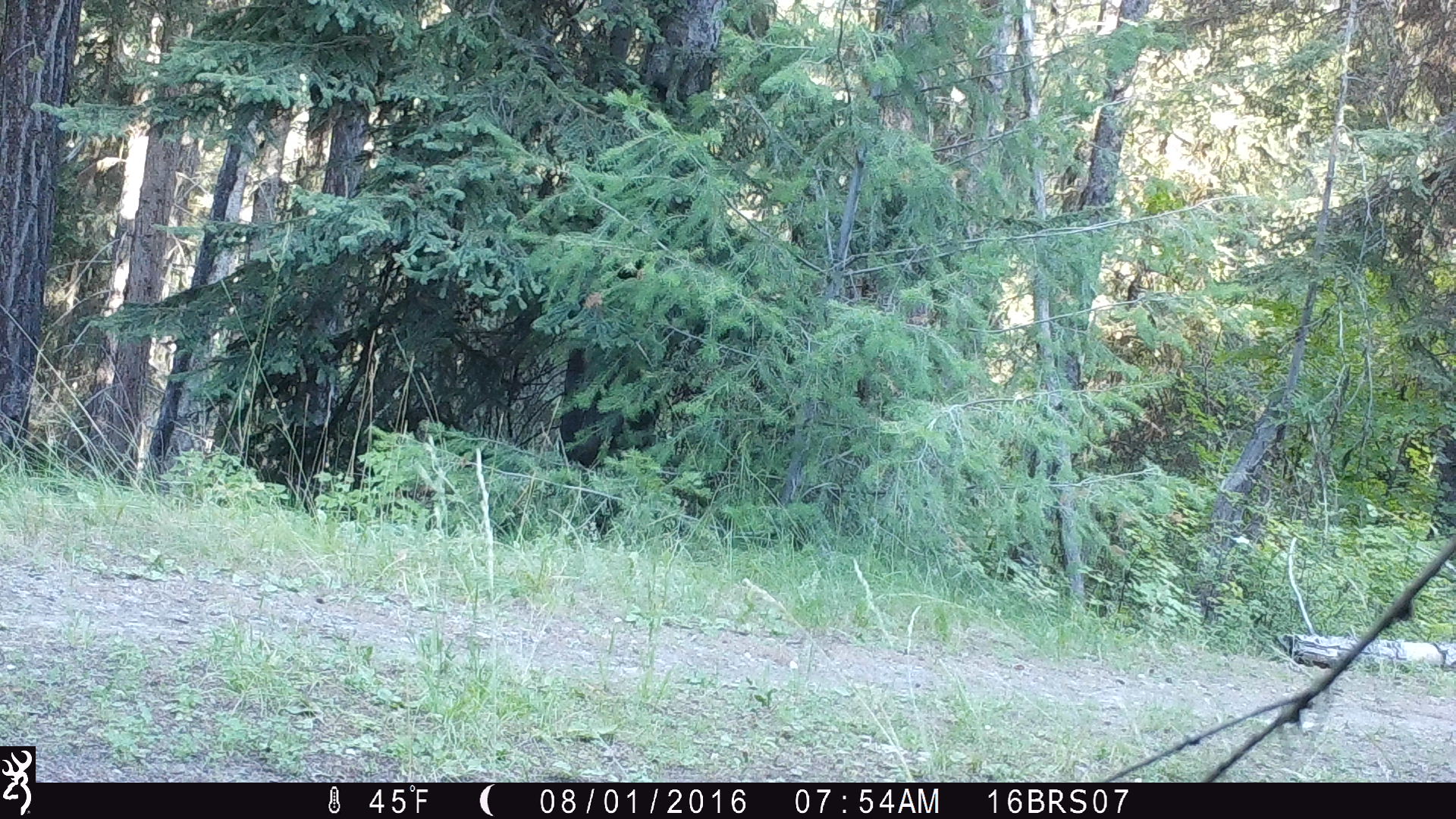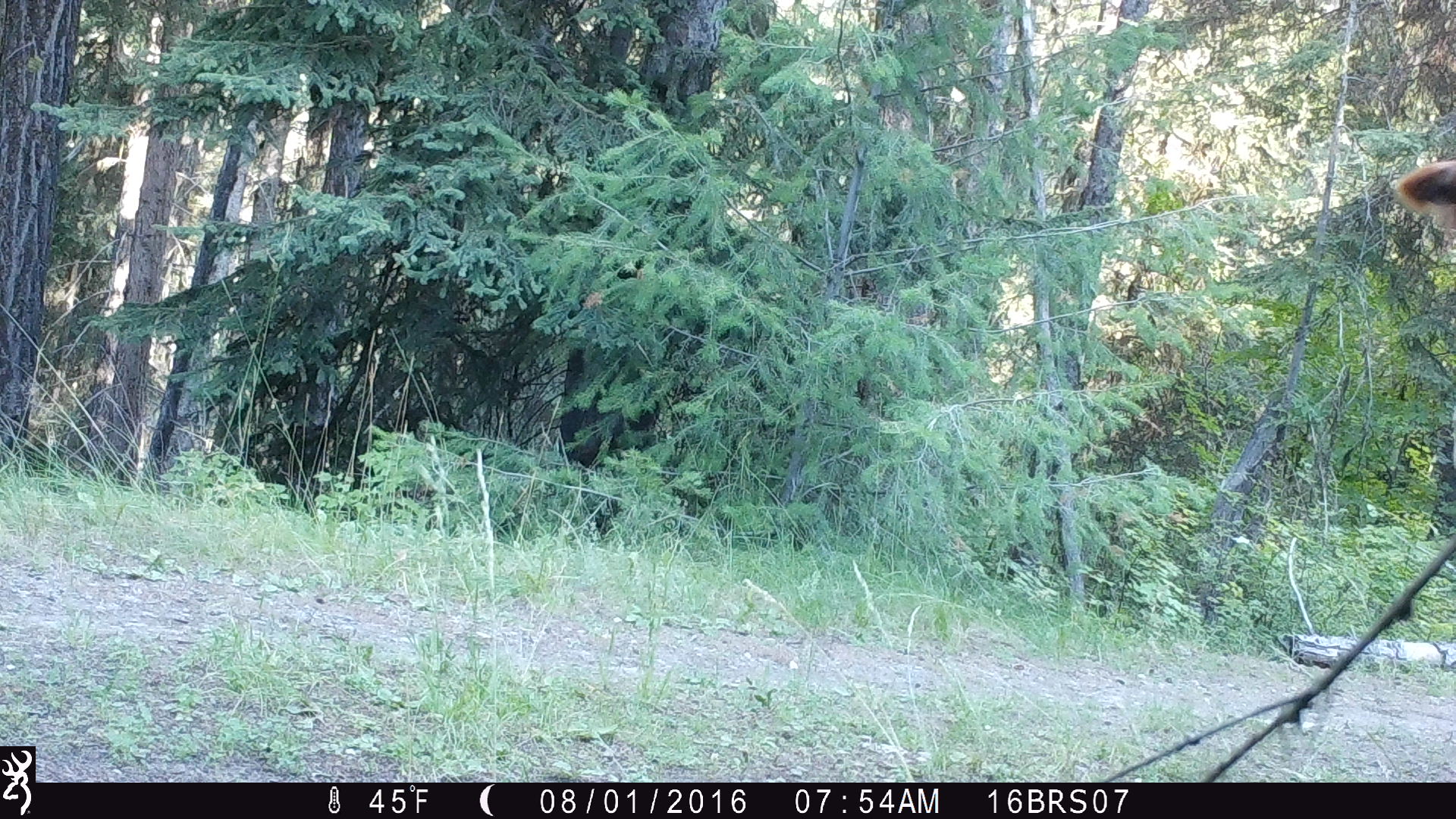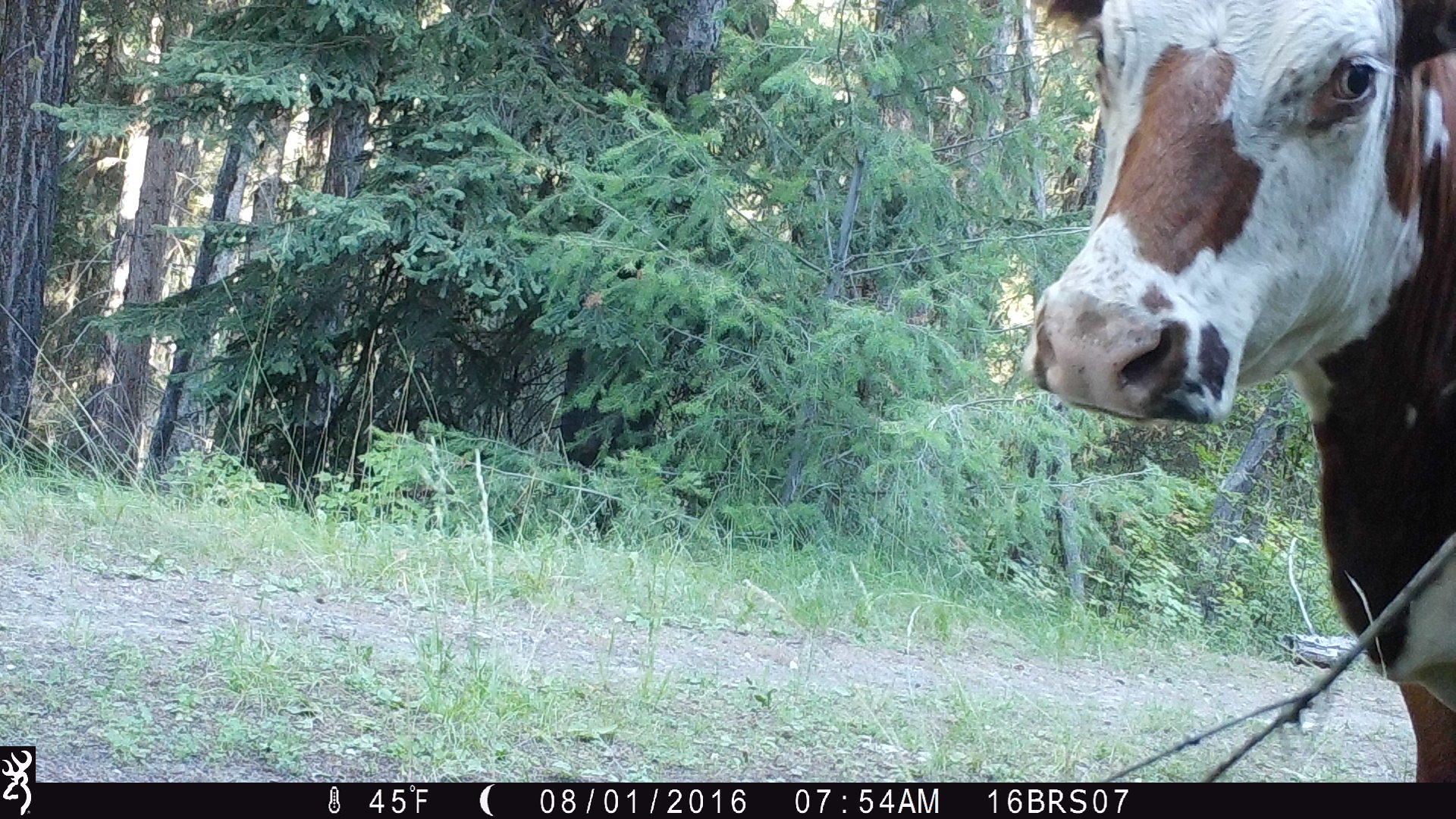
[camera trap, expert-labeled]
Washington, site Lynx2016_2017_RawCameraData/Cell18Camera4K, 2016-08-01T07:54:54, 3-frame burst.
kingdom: Animalia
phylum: Chordata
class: Mammalia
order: Artiodactyla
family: Bovidae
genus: Bos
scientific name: Bos taurus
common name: domestic cattle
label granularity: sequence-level